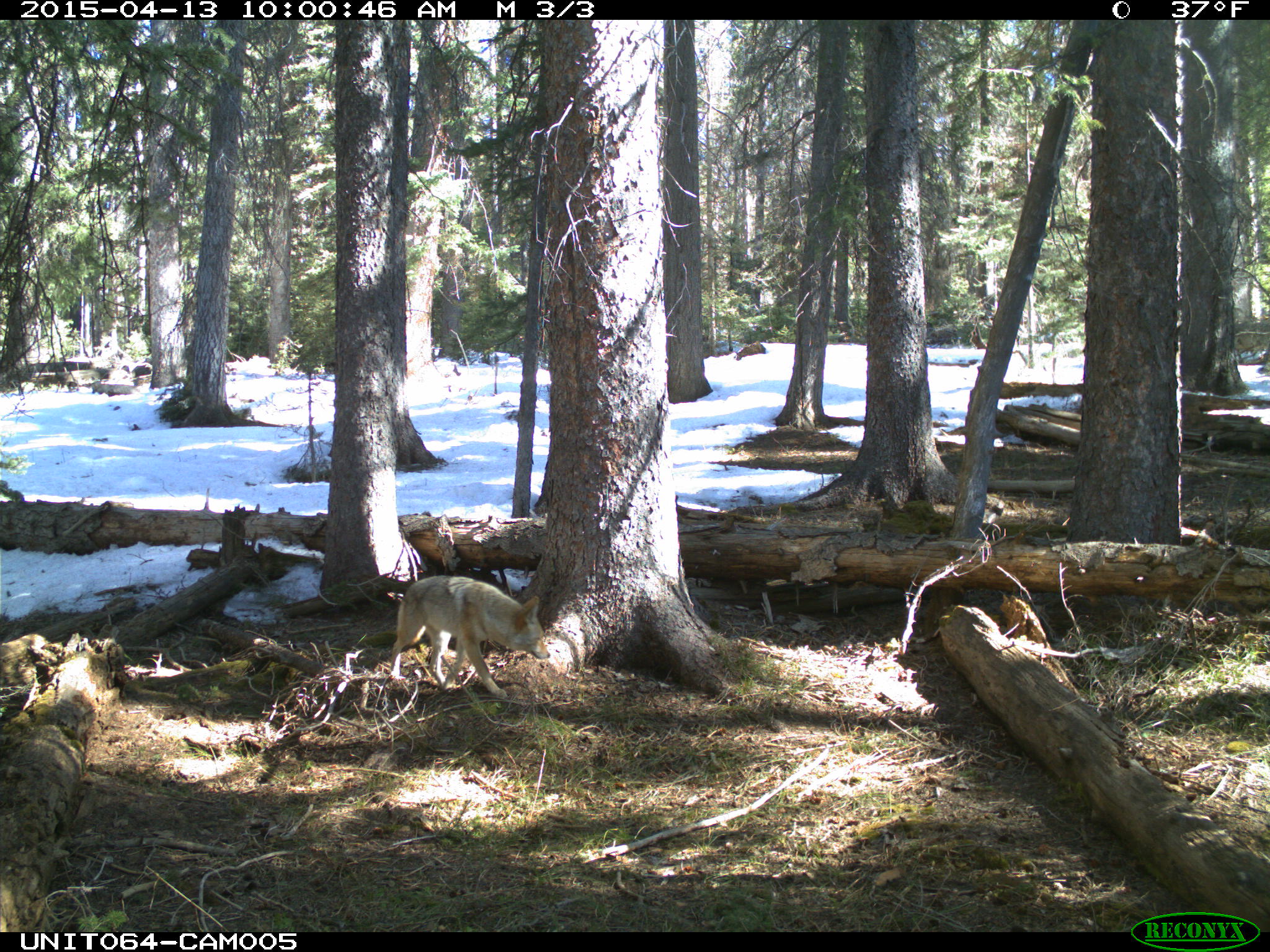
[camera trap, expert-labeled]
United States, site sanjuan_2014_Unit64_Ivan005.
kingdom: Animalia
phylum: Chordata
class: Mammalia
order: Carnivora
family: Canidae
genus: Canis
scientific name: Canis latrans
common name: coyote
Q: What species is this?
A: Canis latrans (coyote).